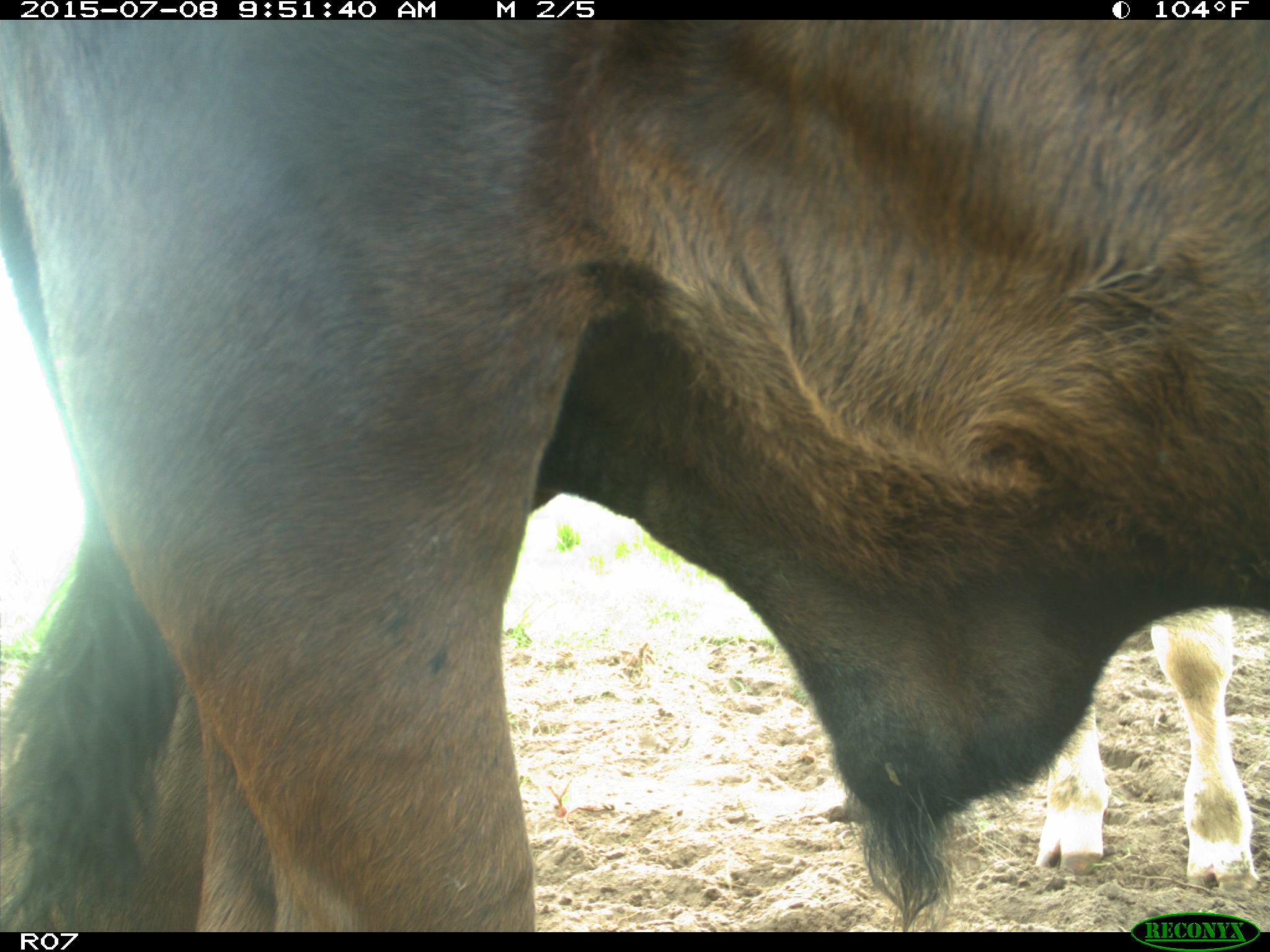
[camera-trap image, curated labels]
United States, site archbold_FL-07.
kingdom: Animalia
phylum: Chordata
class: Mammalia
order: Artiodactyla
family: Bovidae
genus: Bos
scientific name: Bos taurus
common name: domestic cow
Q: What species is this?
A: Bos taurus (domestic cow).